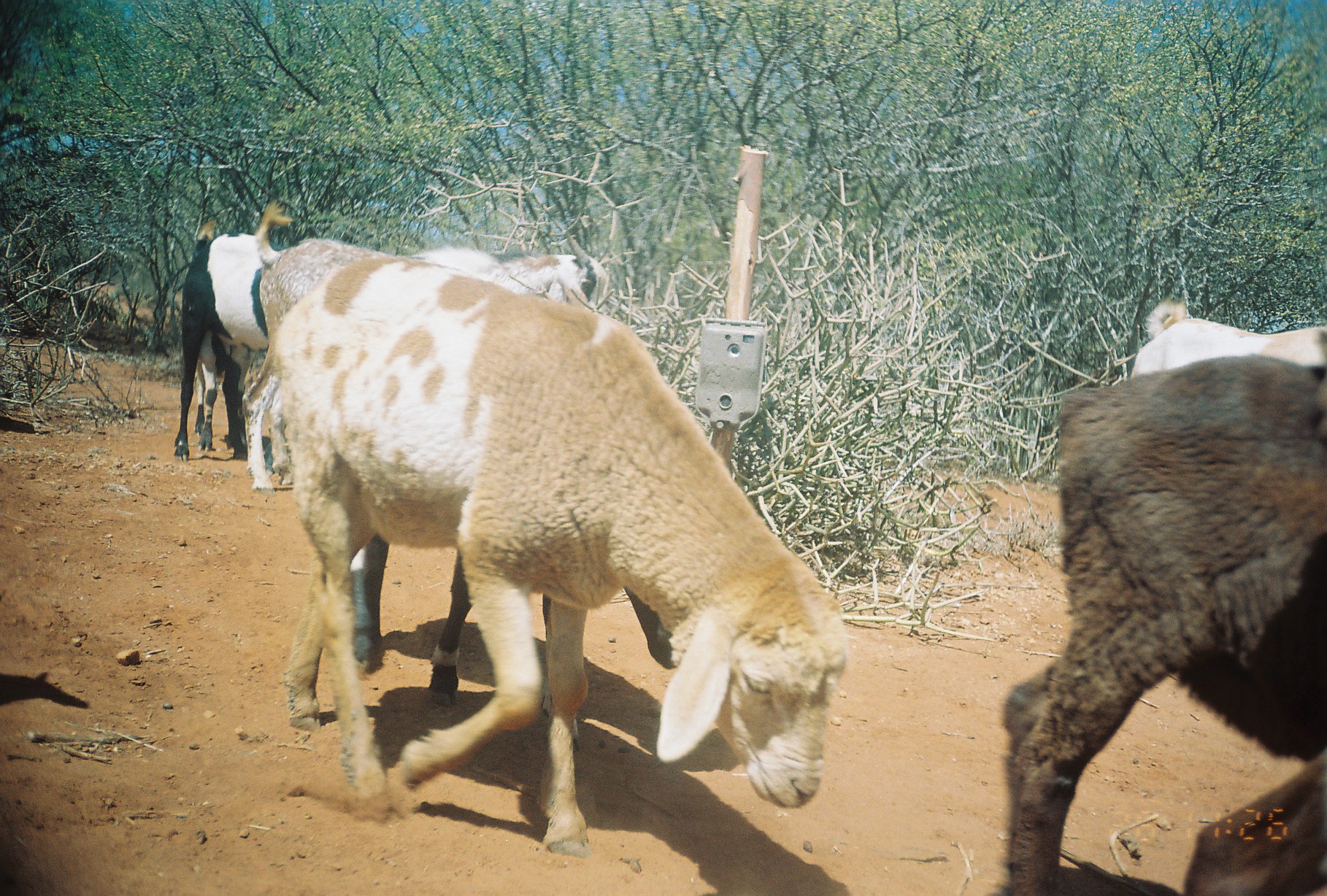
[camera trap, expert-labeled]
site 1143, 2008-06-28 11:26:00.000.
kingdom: Animalia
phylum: Chordata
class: Mammalia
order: Artiodactyla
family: Bovidae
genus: Capra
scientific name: Capra aegagrus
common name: wild goat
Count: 3.